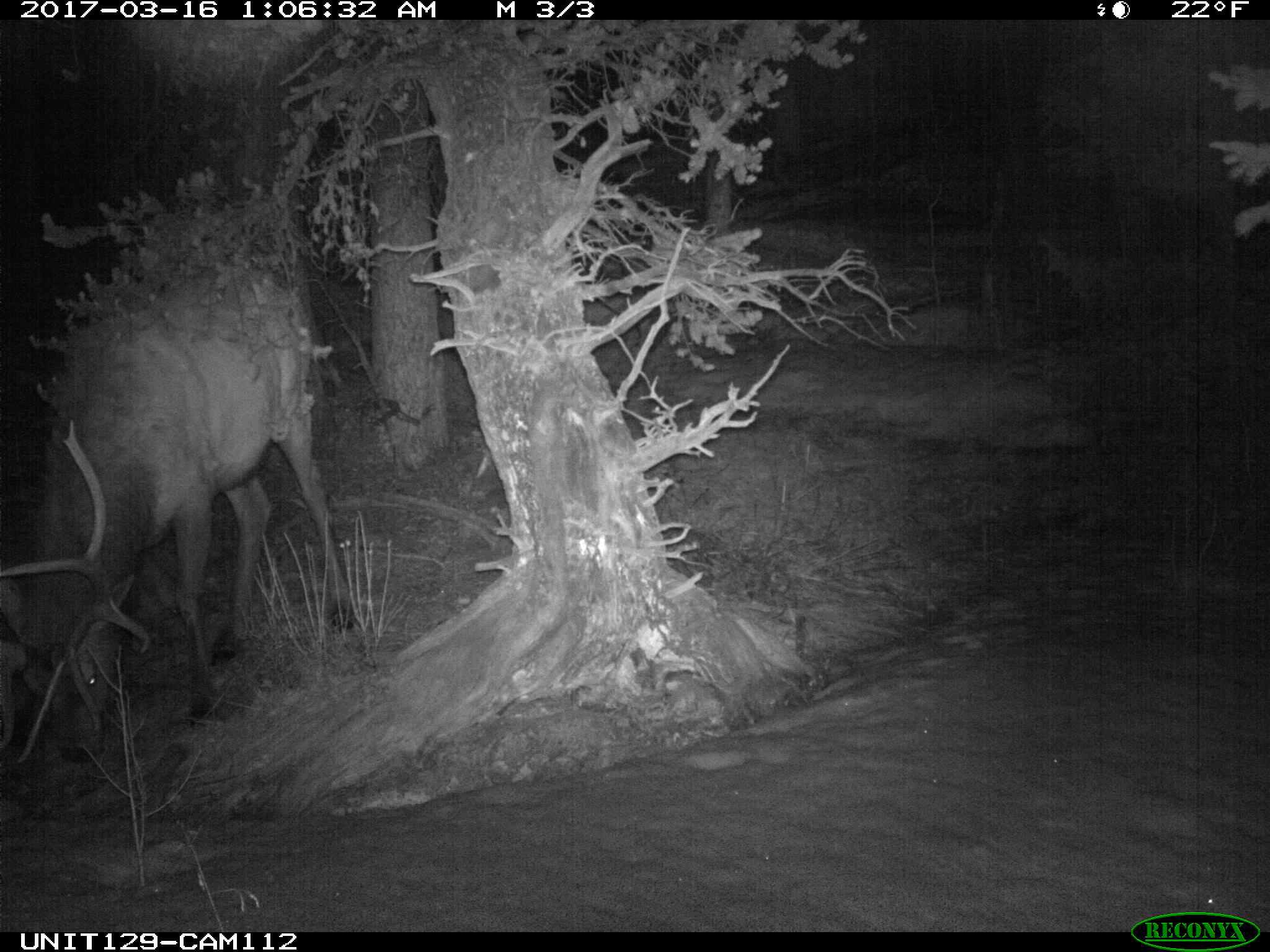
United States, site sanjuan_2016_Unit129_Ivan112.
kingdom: Animalia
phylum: Chordata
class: Mammalia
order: Artiodactyla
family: Cervidae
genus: Cervus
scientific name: Cervus elaphus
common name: red deer